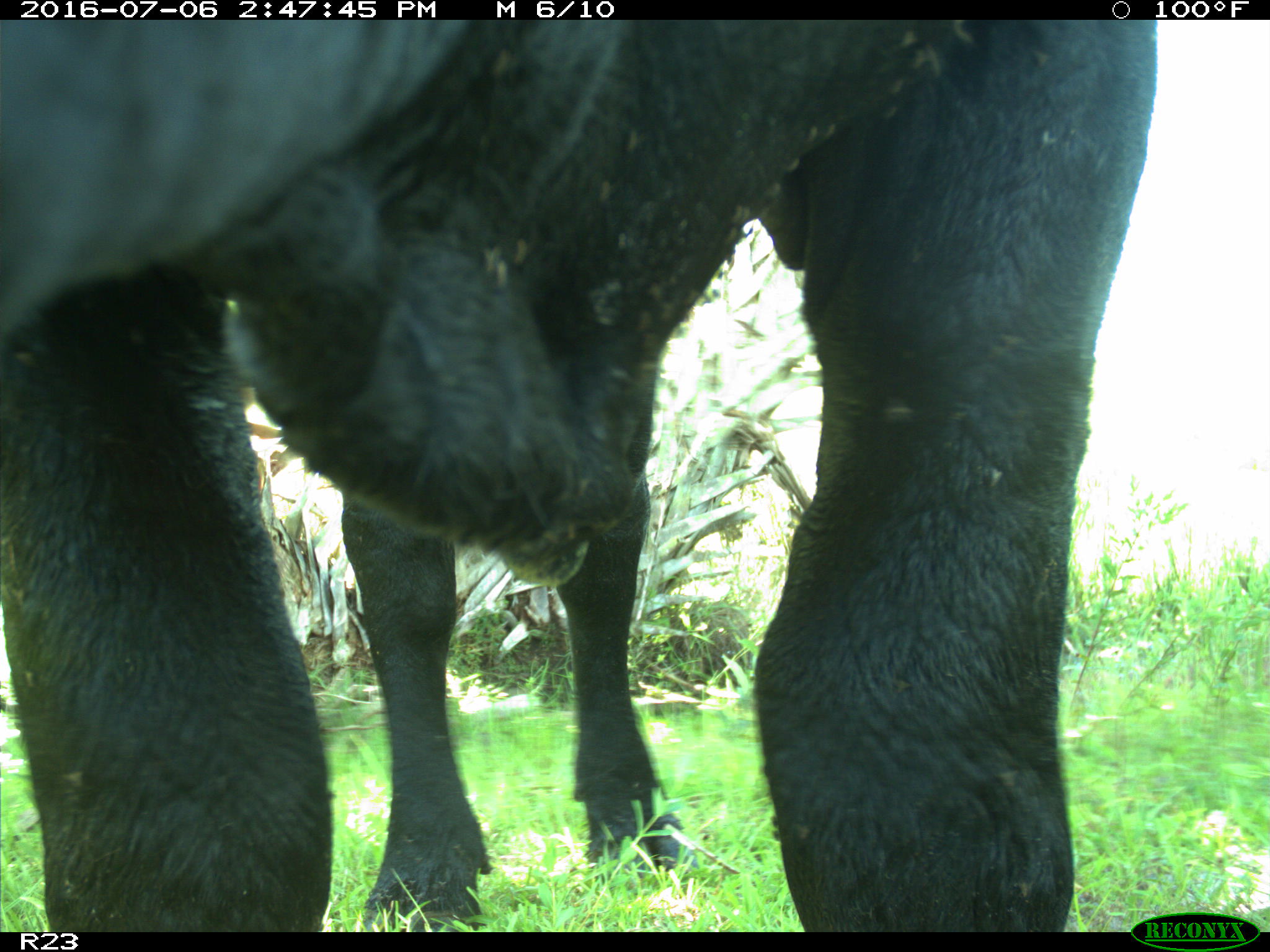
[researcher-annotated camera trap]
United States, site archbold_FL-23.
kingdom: Animalia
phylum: Chordata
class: Mammalia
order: Artiodactyla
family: Bovidae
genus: Bos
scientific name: Bos taurus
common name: domestic cow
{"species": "Bos taurus (domestic cow)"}